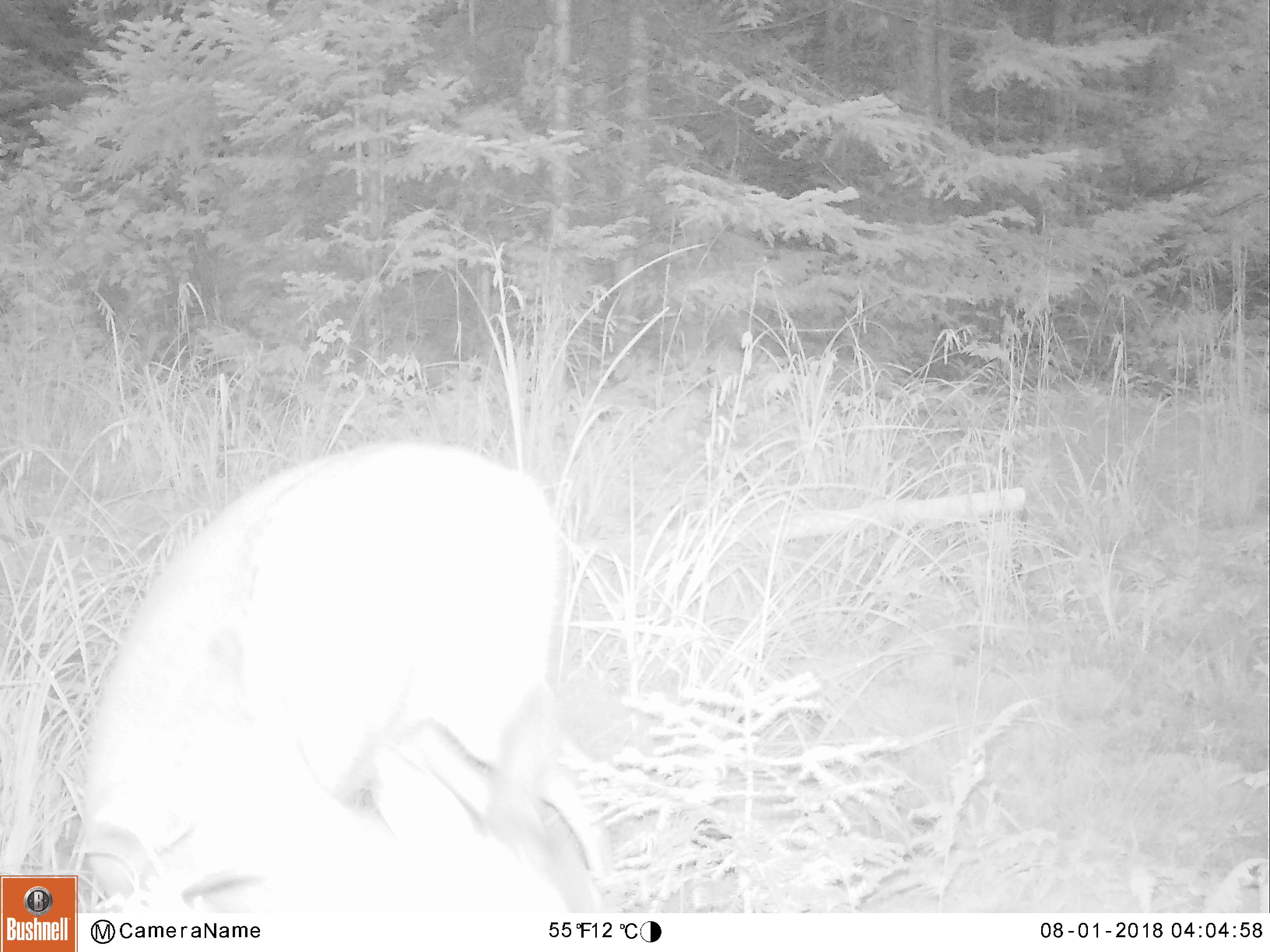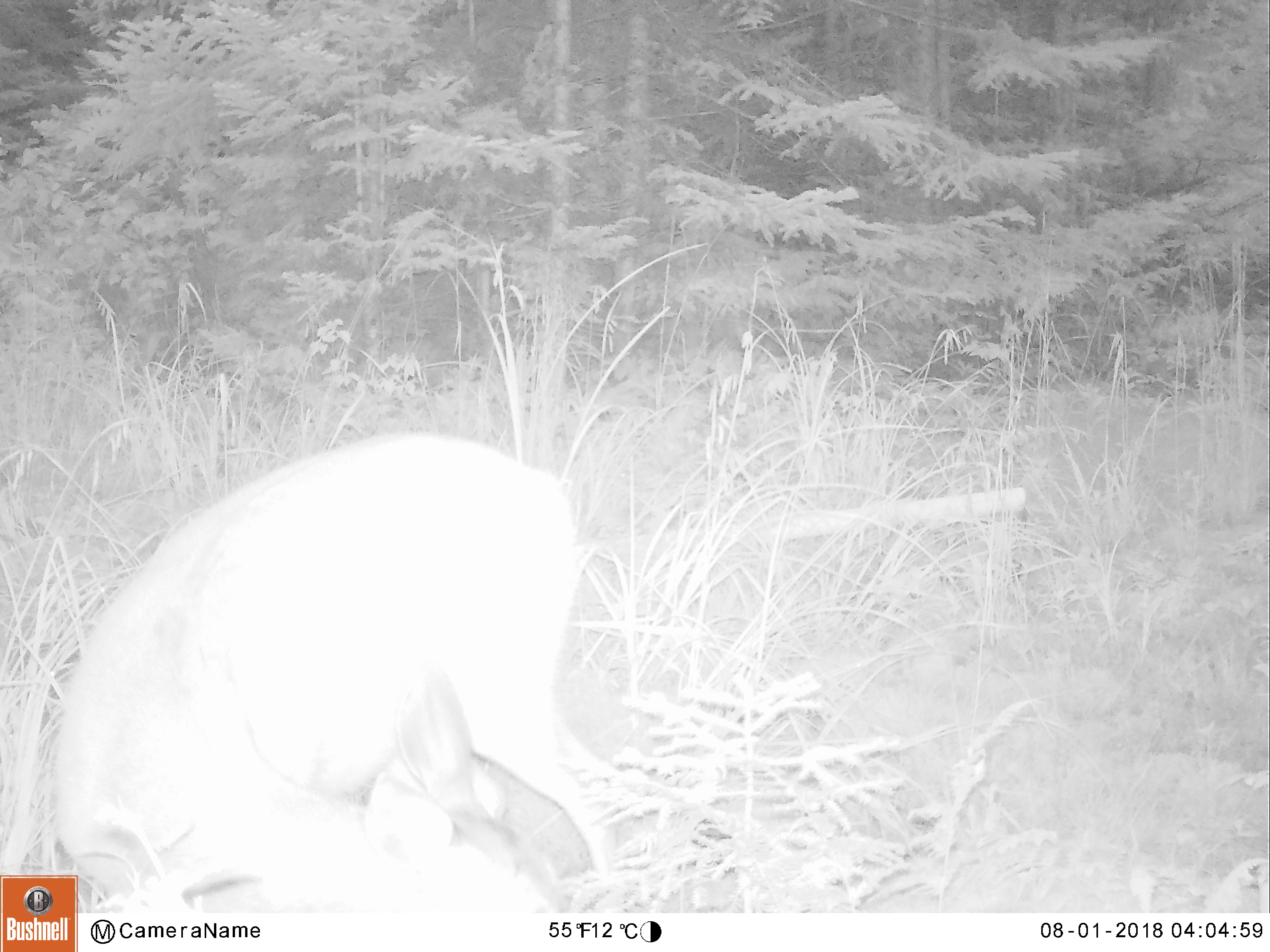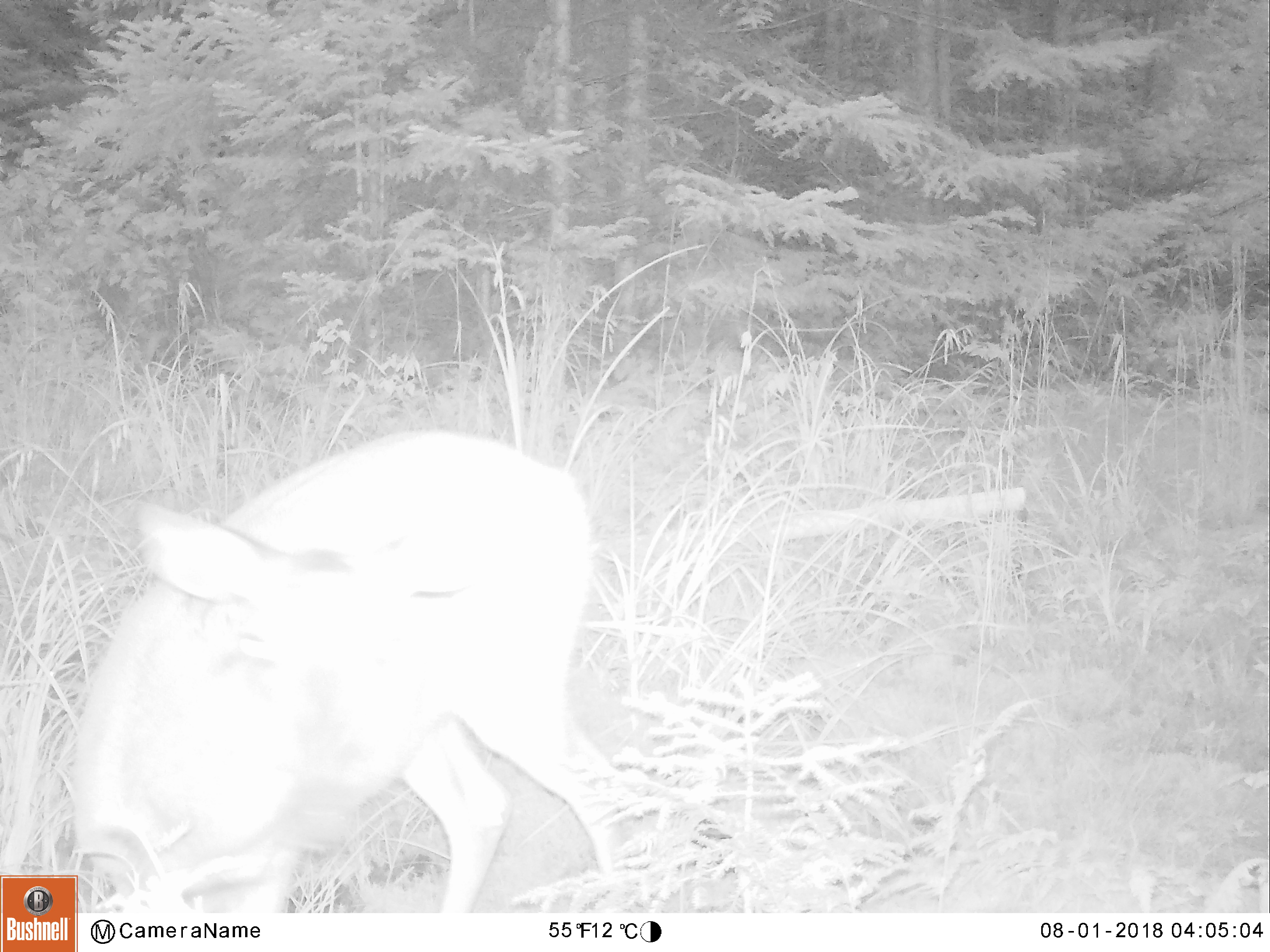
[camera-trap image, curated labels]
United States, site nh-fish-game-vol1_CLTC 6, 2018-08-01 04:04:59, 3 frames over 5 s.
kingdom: Animalia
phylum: Chordata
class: Mammalia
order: Artiodactyla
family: Cervidae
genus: Odocoileus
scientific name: Odocoileus virginianus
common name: white-tailed deer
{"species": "white-tailed deer (Odocoileus virginianus)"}